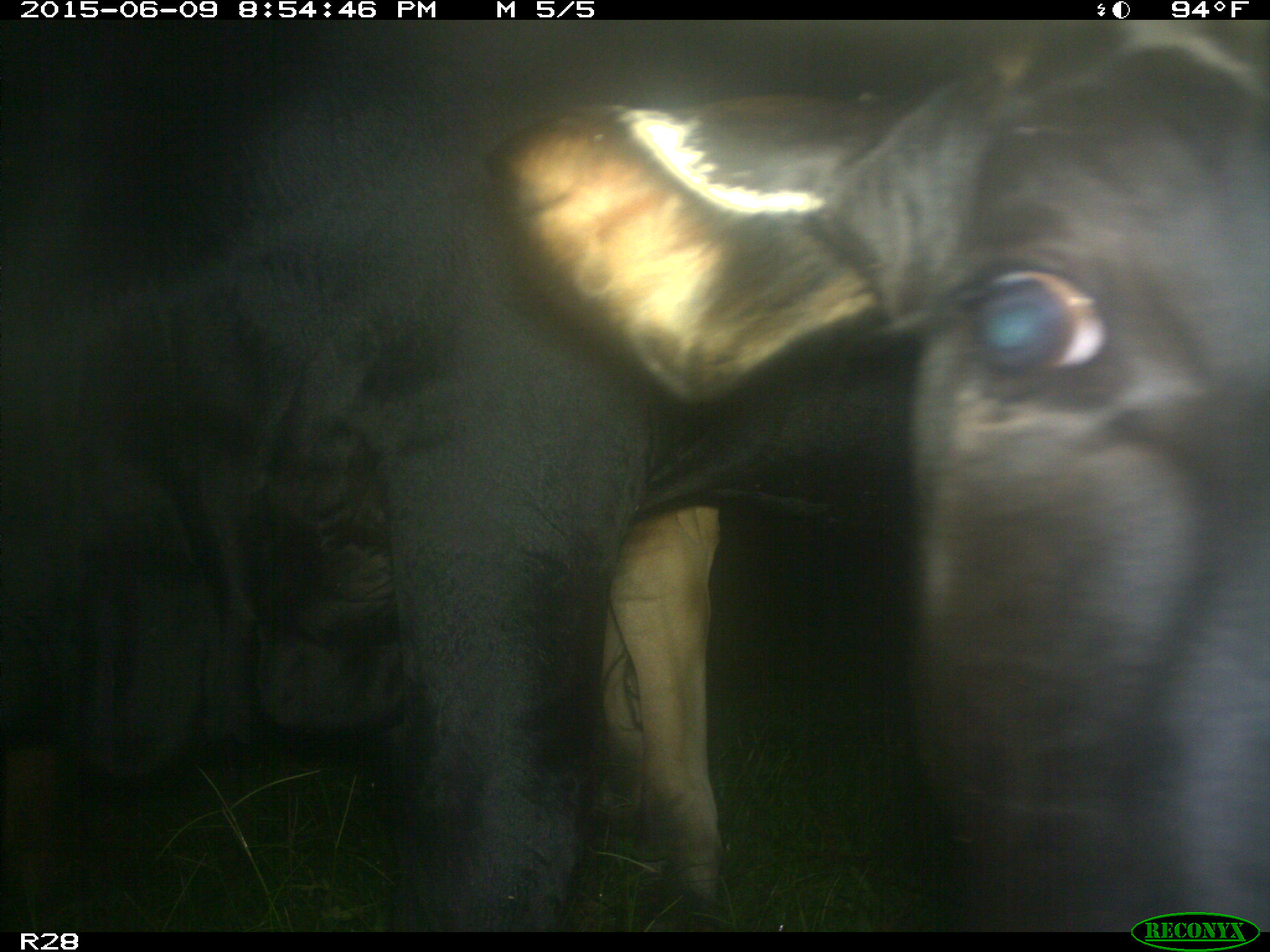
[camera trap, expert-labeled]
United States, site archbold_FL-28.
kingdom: Animalia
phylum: Chordata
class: Mammalia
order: Artiodactyla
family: Bovidae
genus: Bos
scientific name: Bos taurus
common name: domestic cow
Bos taurus (domestic cow).